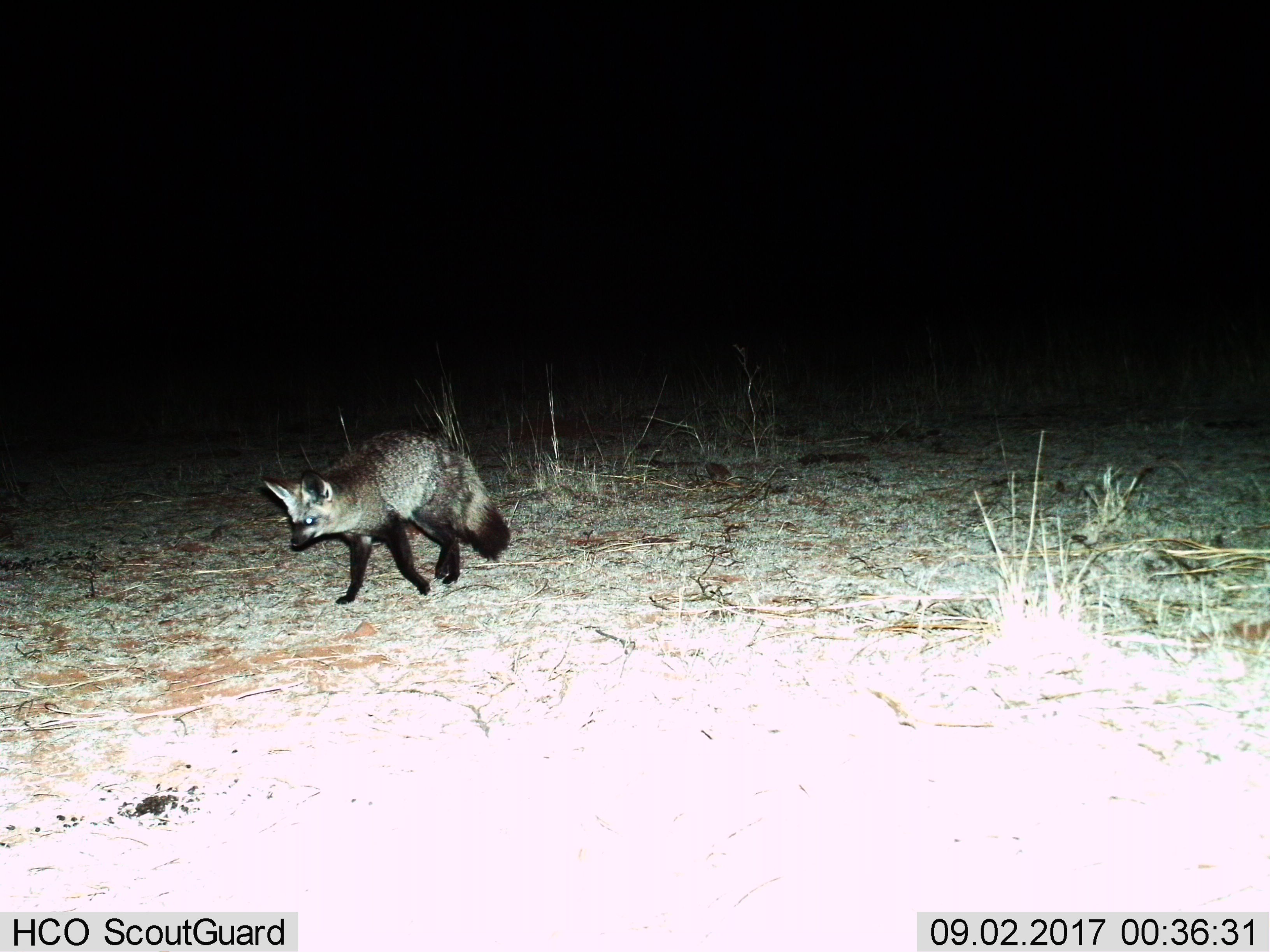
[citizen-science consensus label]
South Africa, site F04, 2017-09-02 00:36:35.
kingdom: Animalia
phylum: Chordata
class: Mammalia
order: Carnivora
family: Canidae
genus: Otocyon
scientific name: Otocyon megalotis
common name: bat-eared fox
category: foxbateared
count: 1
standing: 14%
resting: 0%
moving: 100%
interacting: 0%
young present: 0%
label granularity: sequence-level